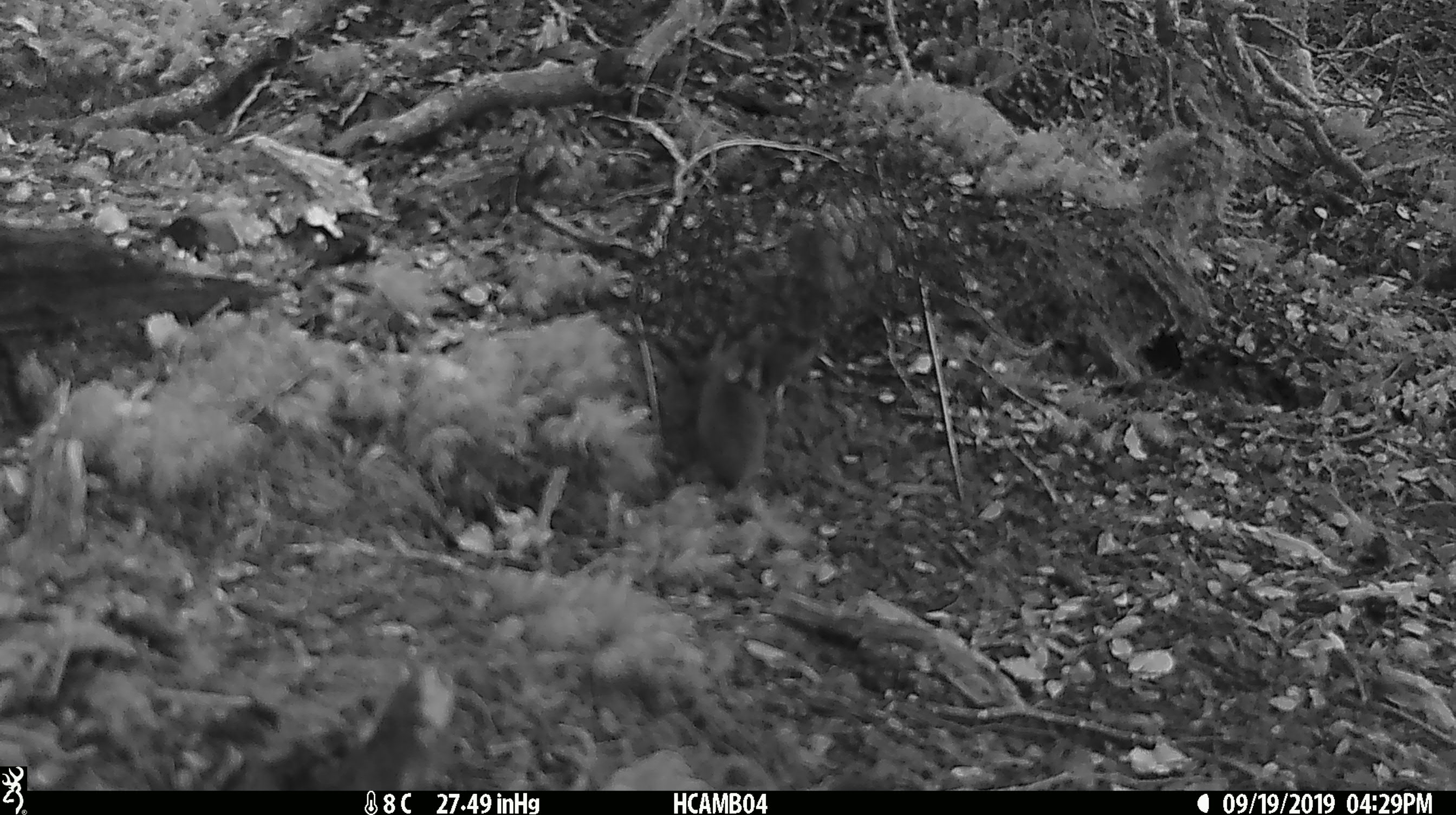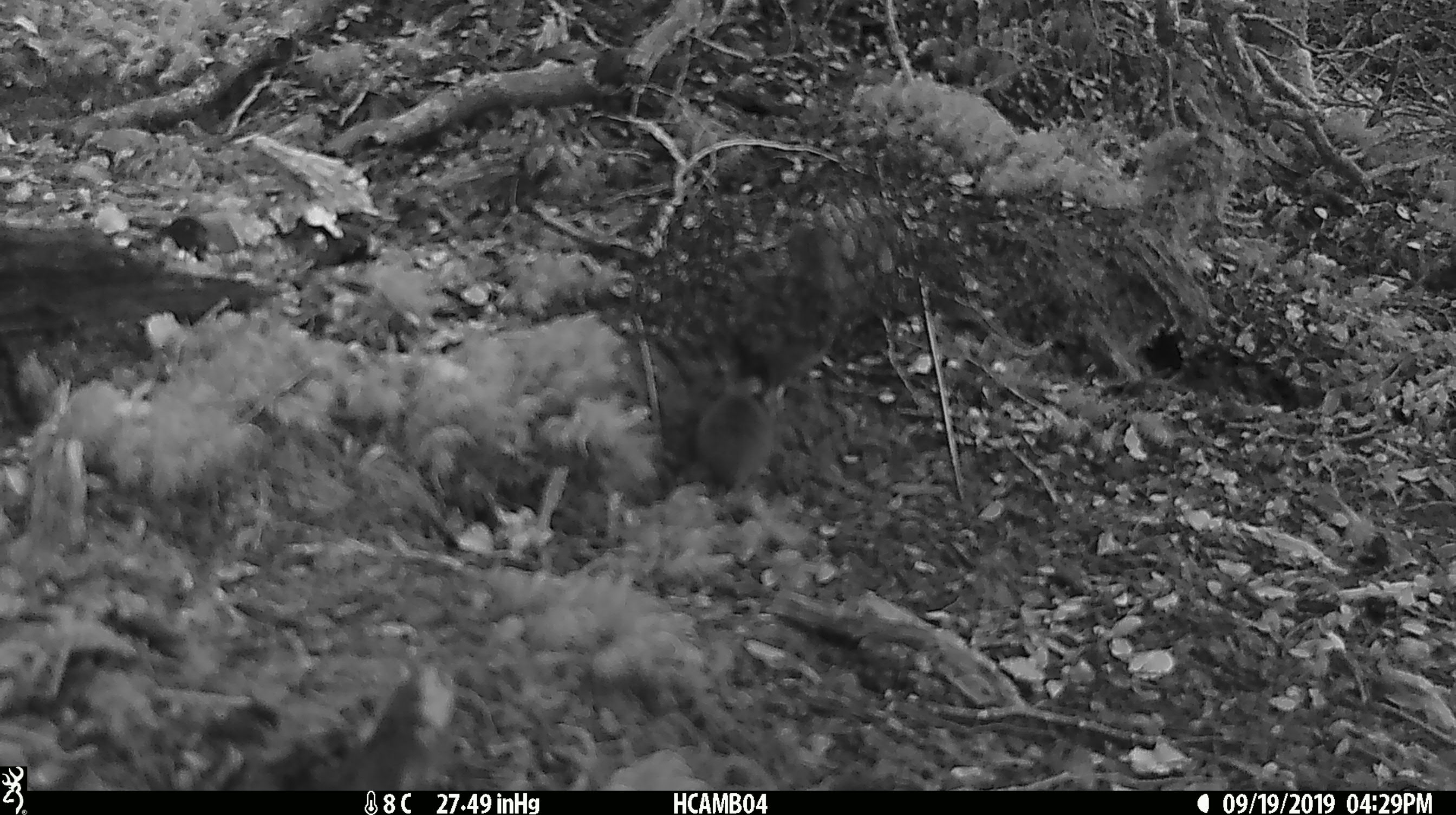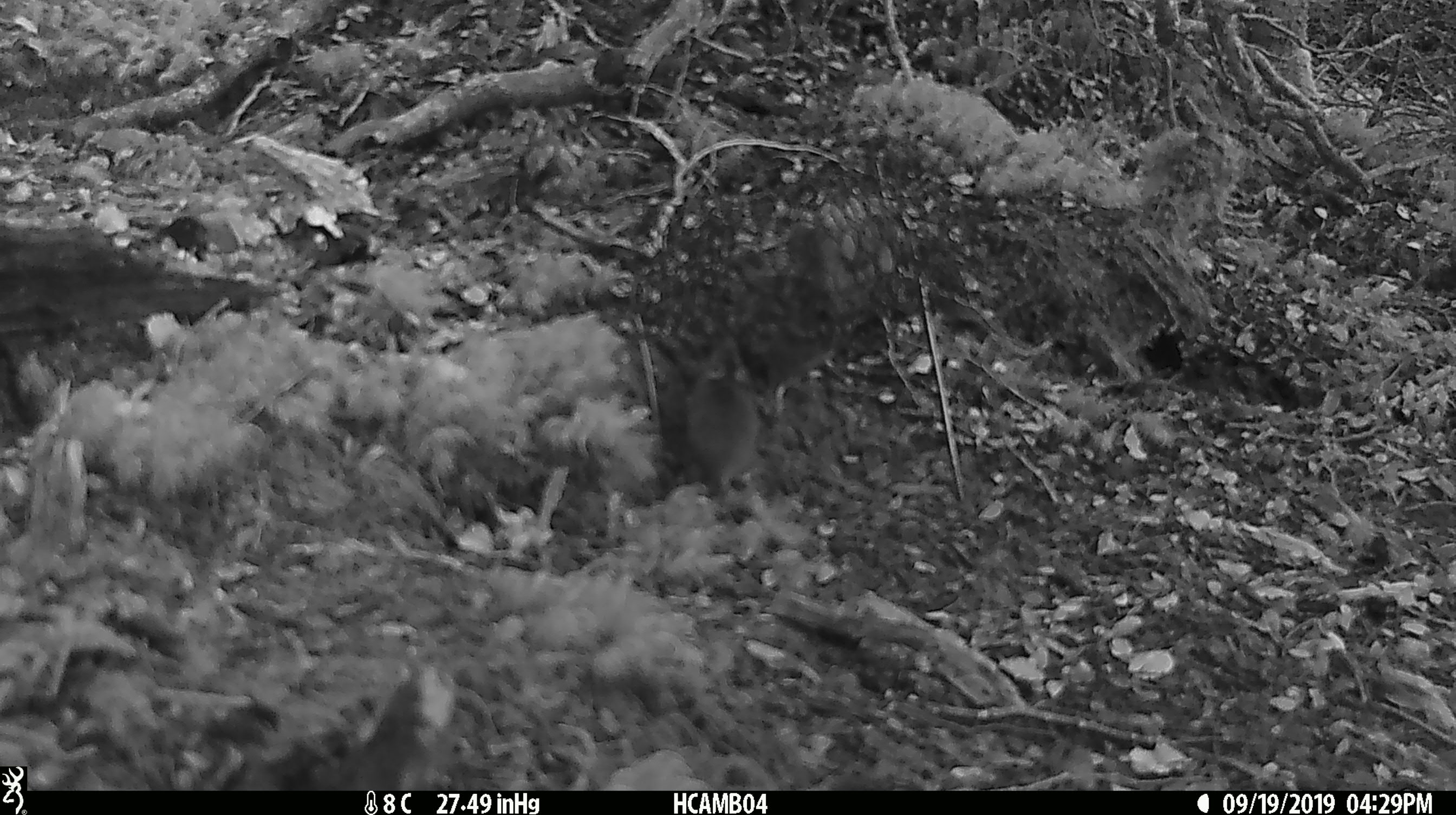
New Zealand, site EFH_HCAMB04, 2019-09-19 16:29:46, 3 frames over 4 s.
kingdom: Animalia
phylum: Chordata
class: Mammalia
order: Rodentia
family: Muridae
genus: Mus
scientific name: Mus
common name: mouse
Mouse (Mus).